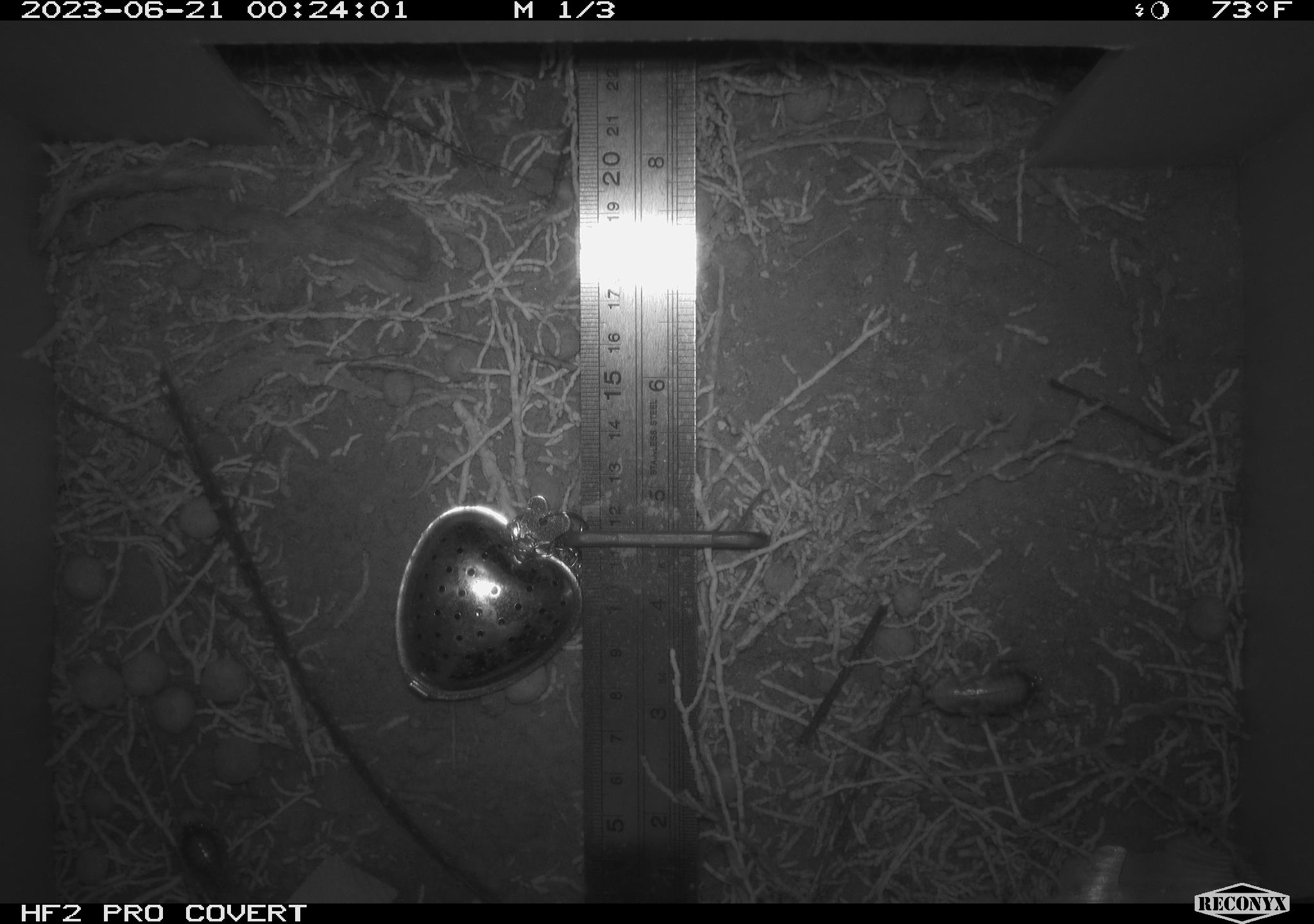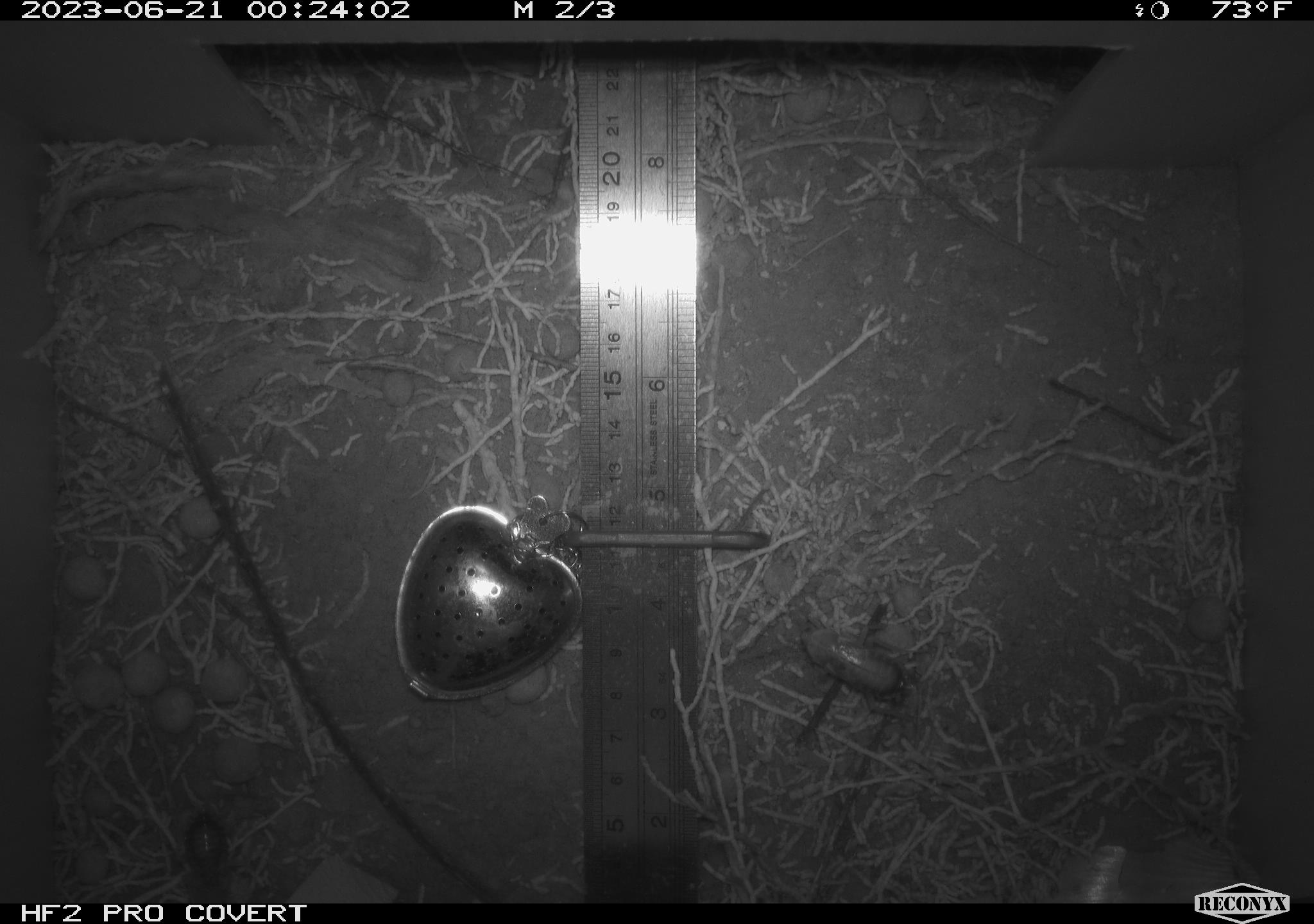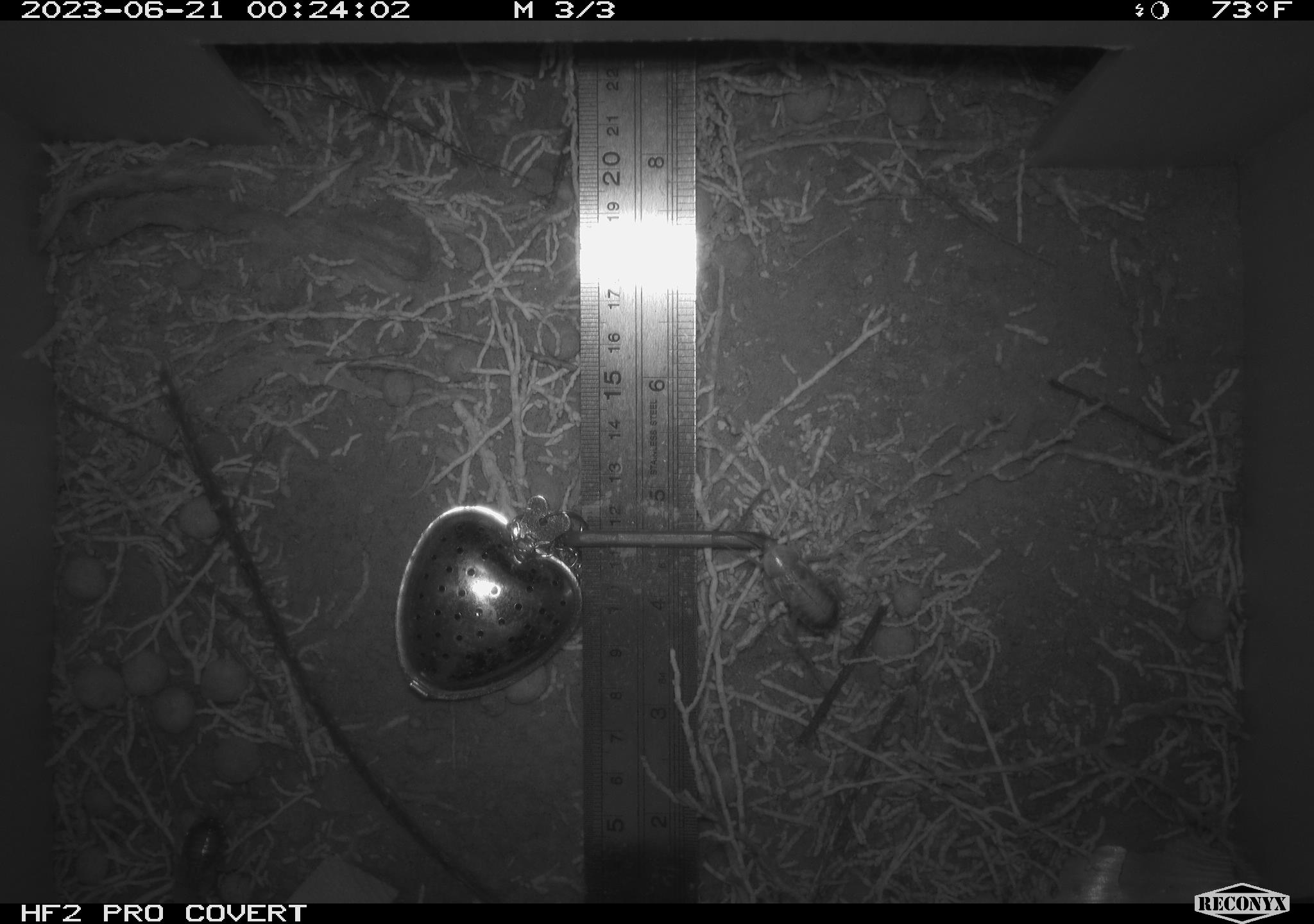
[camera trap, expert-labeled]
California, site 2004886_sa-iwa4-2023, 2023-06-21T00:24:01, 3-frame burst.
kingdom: Animalia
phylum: Arthropoda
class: Insecta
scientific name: Insecta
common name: insect